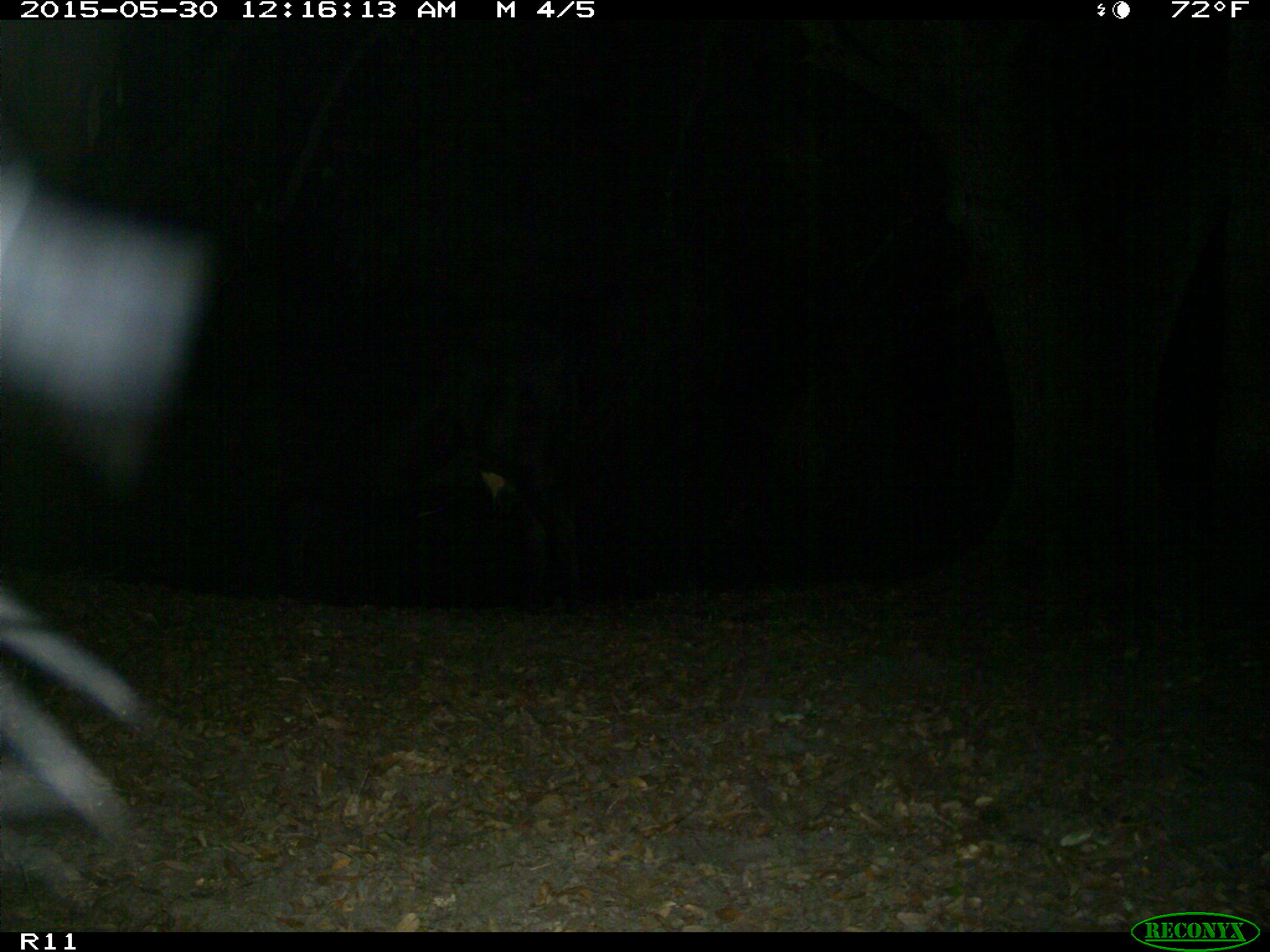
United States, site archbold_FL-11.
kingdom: Animalia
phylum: Chordata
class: Mammalia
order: Artiodactyla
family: Bovidae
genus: Bos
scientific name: Bos taurus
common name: domestic cow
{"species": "Bos taurus (domestic cow)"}